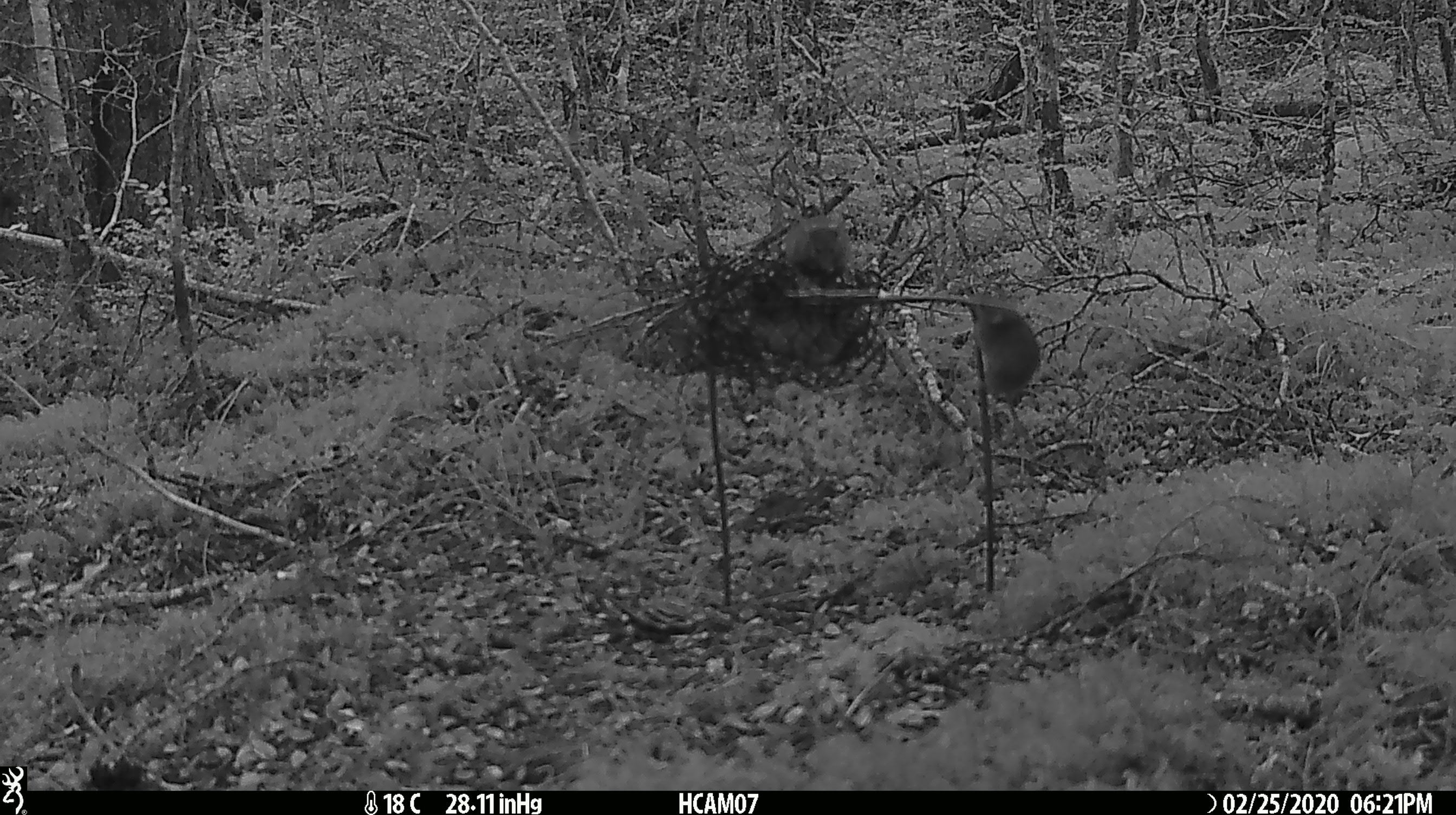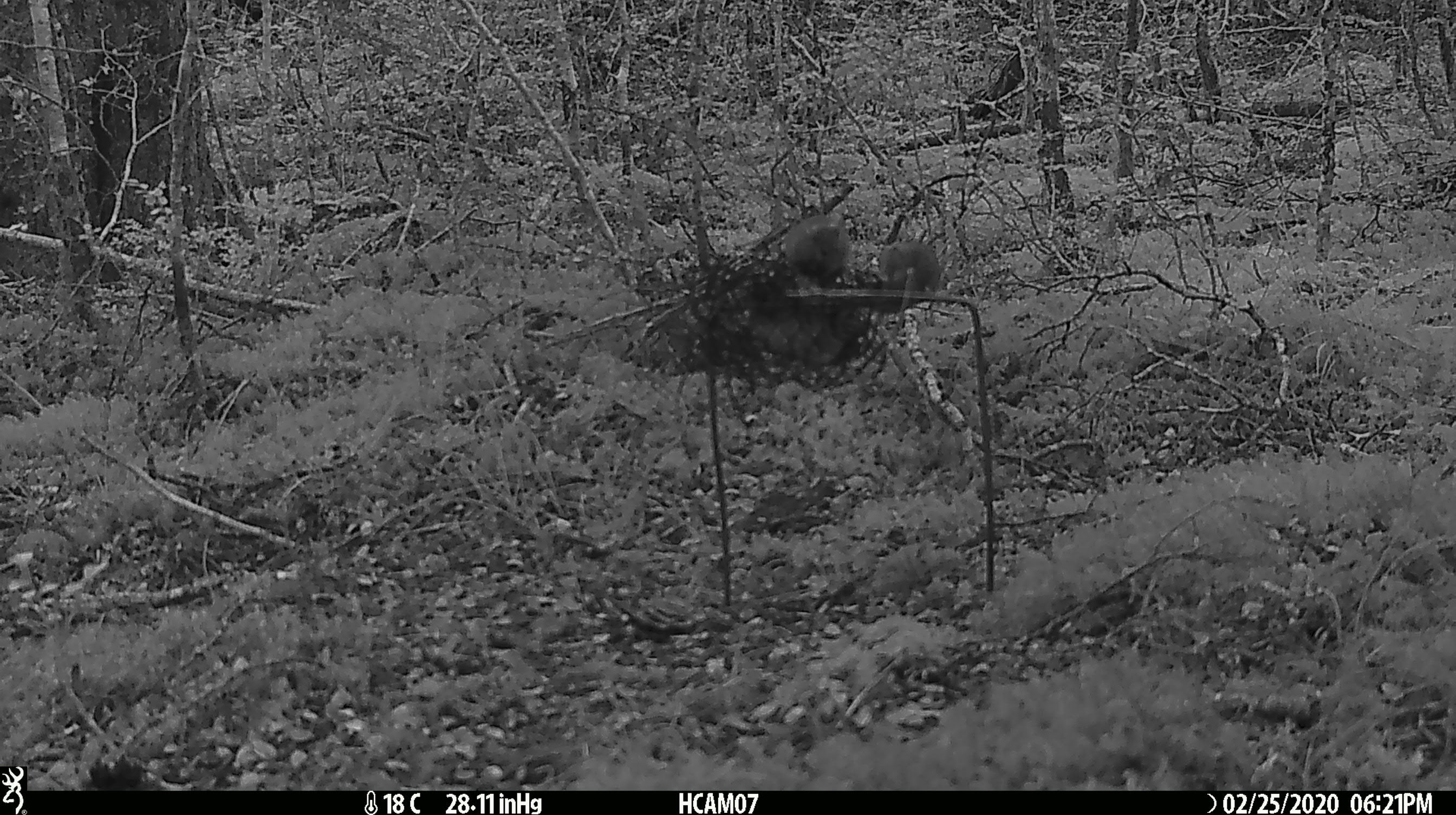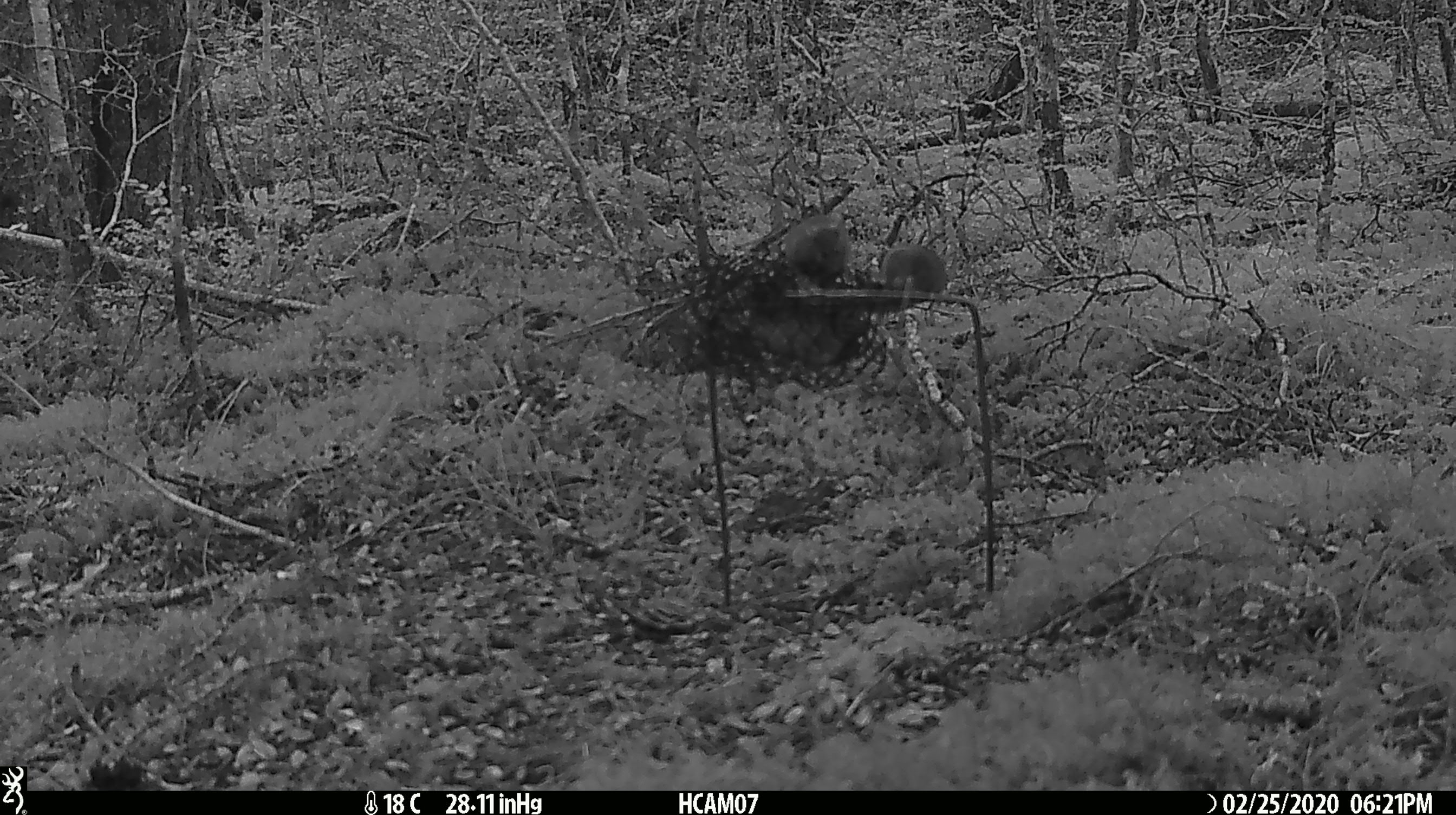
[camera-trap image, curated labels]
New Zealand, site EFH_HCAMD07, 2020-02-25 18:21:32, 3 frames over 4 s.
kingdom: Animalia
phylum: Chordata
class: Mammalia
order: Rodentia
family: Muridae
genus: Mus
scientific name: Mus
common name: mouse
Mouse (Mus).